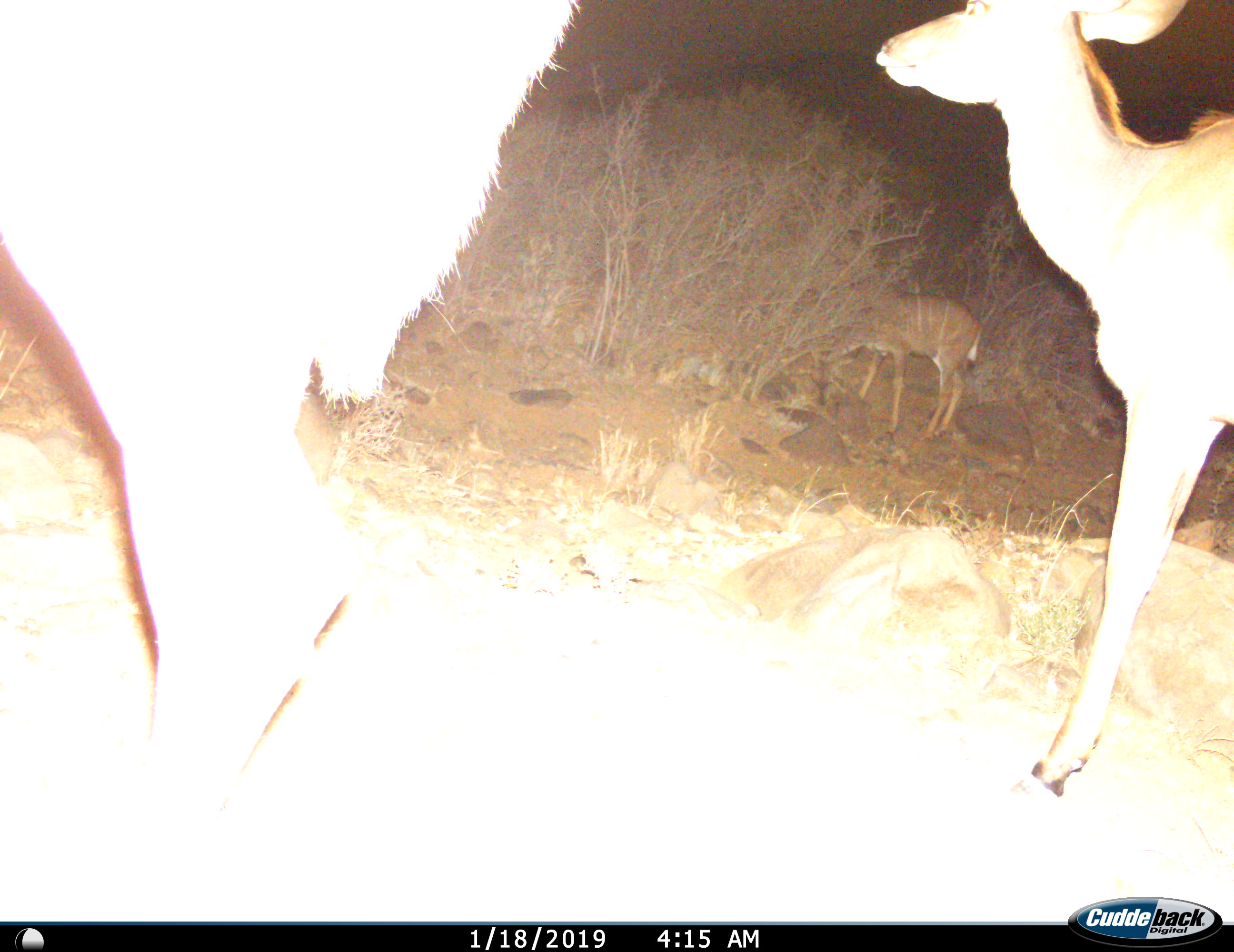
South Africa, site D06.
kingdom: Animalia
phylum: Chordata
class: Mammalia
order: Artiodactyla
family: Bovidae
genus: Tragelaphus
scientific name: Tragelaphus strepsiceros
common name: greater kudu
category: kudu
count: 3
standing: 100%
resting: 0%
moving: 10%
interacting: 0%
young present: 20%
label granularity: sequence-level